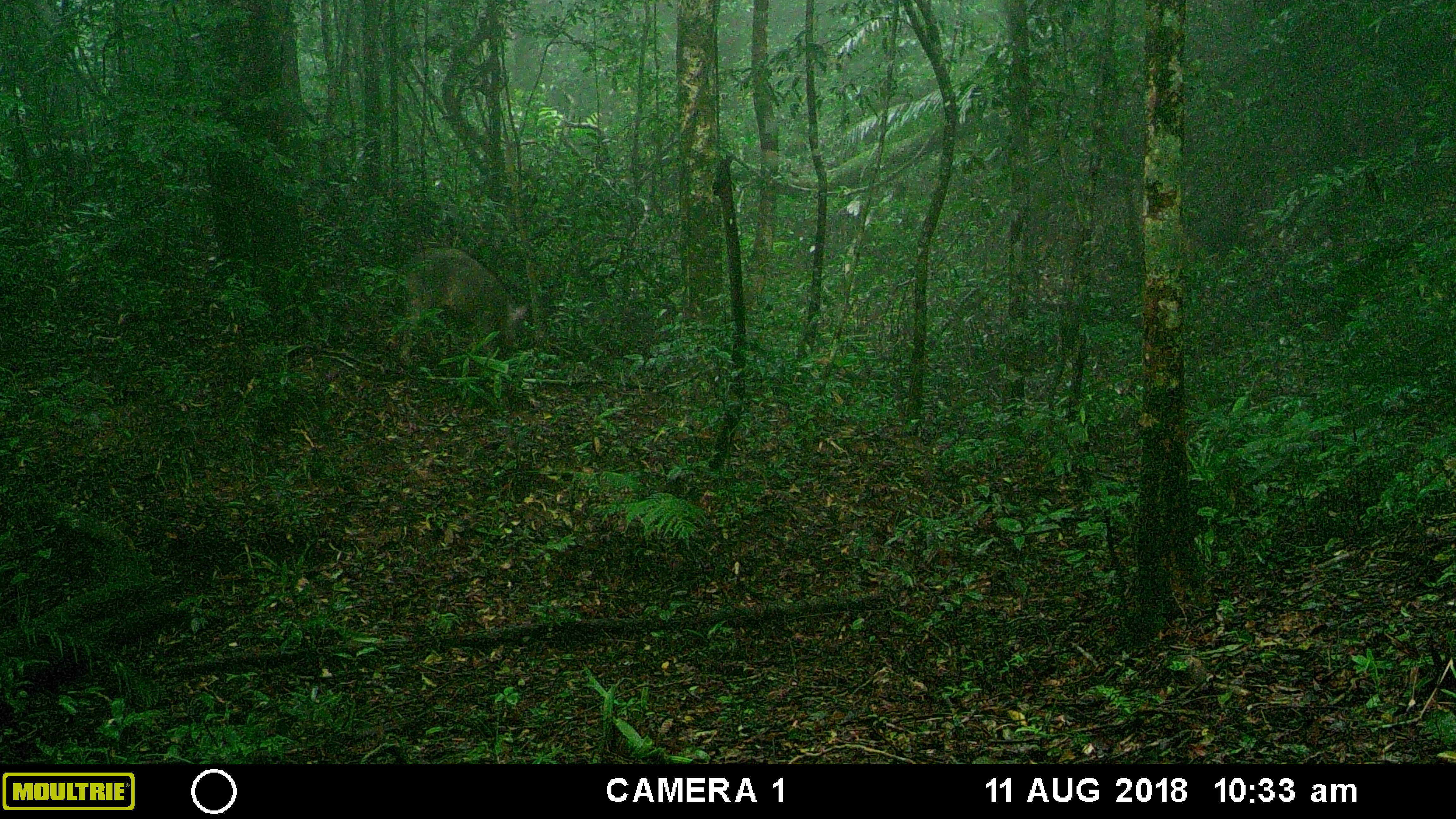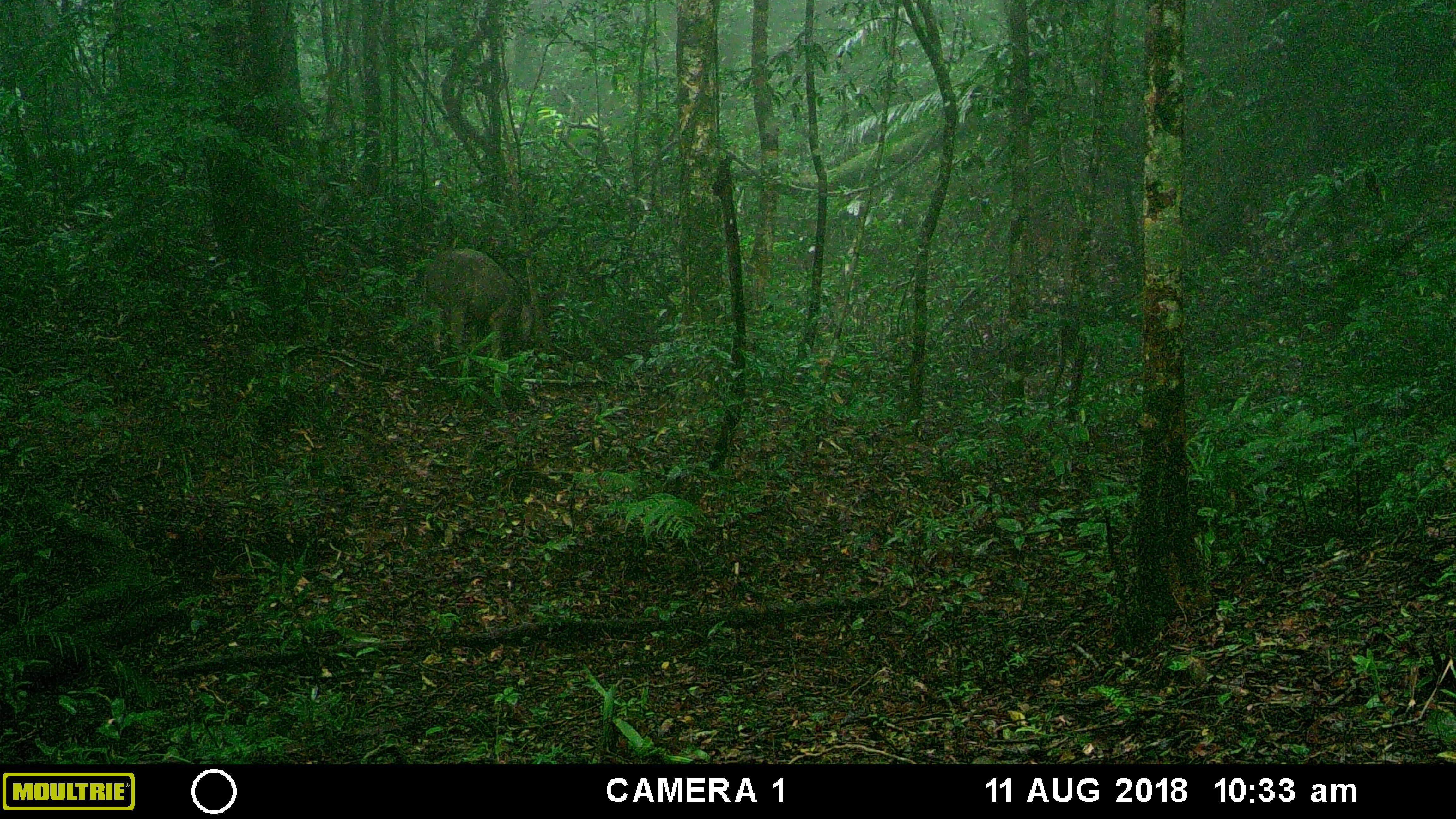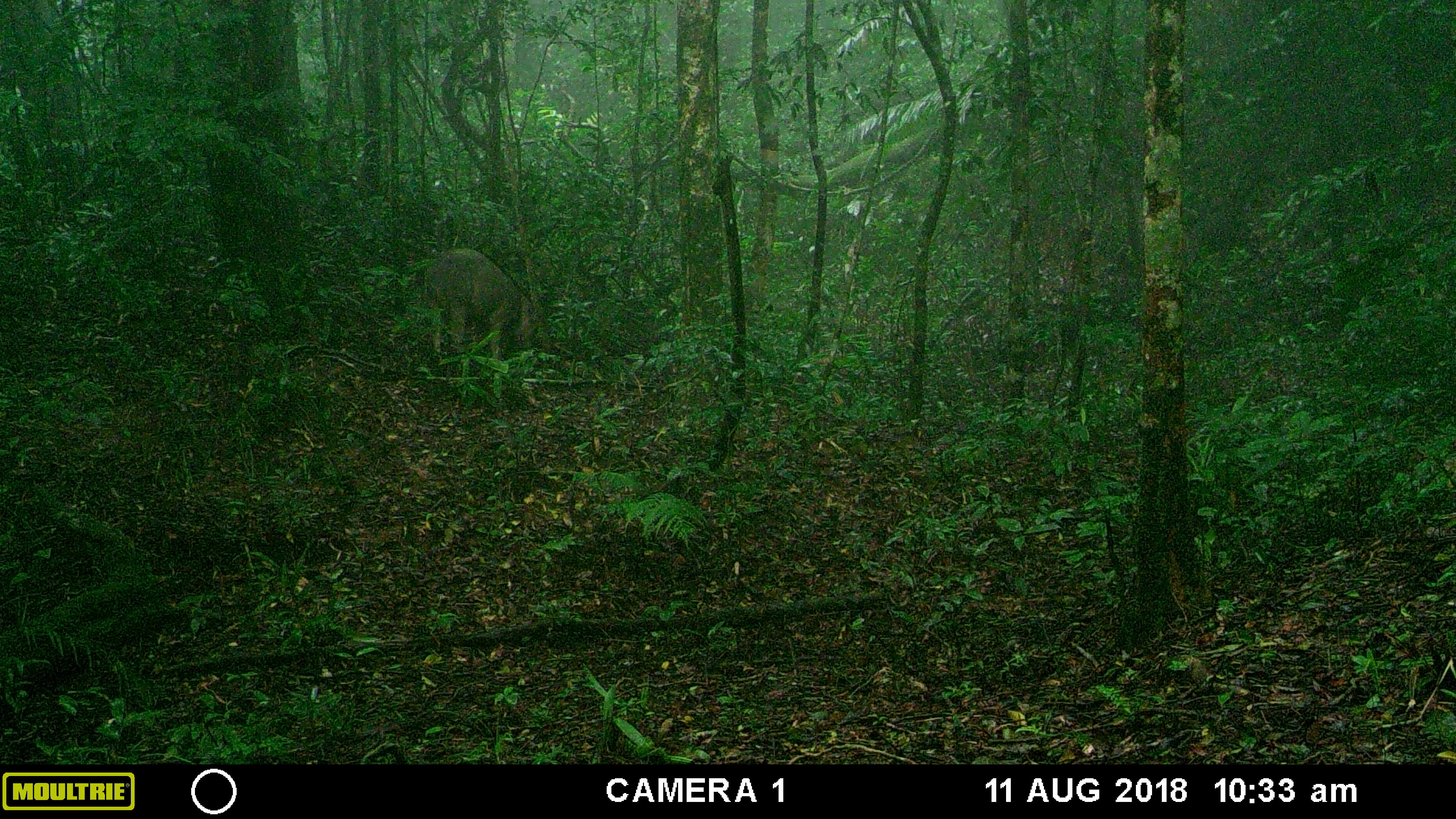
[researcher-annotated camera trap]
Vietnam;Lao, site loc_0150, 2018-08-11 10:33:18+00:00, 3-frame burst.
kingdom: Animalia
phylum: Chordata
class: Mammalia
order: Artiodactyla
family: Suidae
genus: Sus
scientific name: Sus scrofa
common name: eurasian wild pig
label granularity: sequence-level